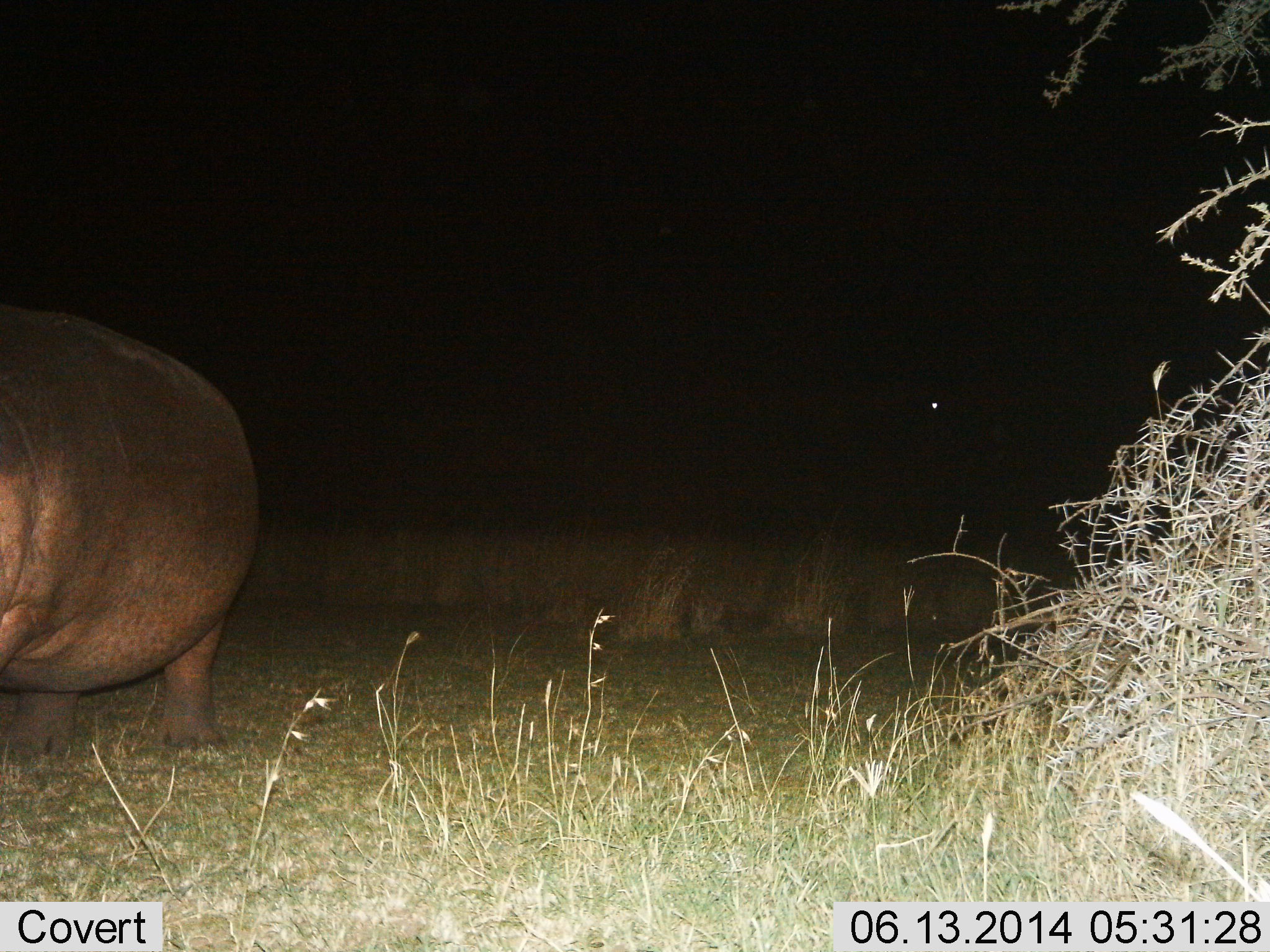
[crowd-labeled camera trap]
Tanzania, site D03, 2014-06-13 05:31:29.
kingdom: Animalia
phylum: Chordata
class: Mammalia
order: Artiodactyla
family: Hippopotamidae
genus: Hippopotamus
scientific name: Hippopotamus amphibius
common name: hippopotamus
Hippopotamus (Hippopotamus amphibius), count 1. Behavior (volunteer vote fractions): standing 60%, resting 0%, moving 40%, interacting 0%. Young present (vote fraction): 0%. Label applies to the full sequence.